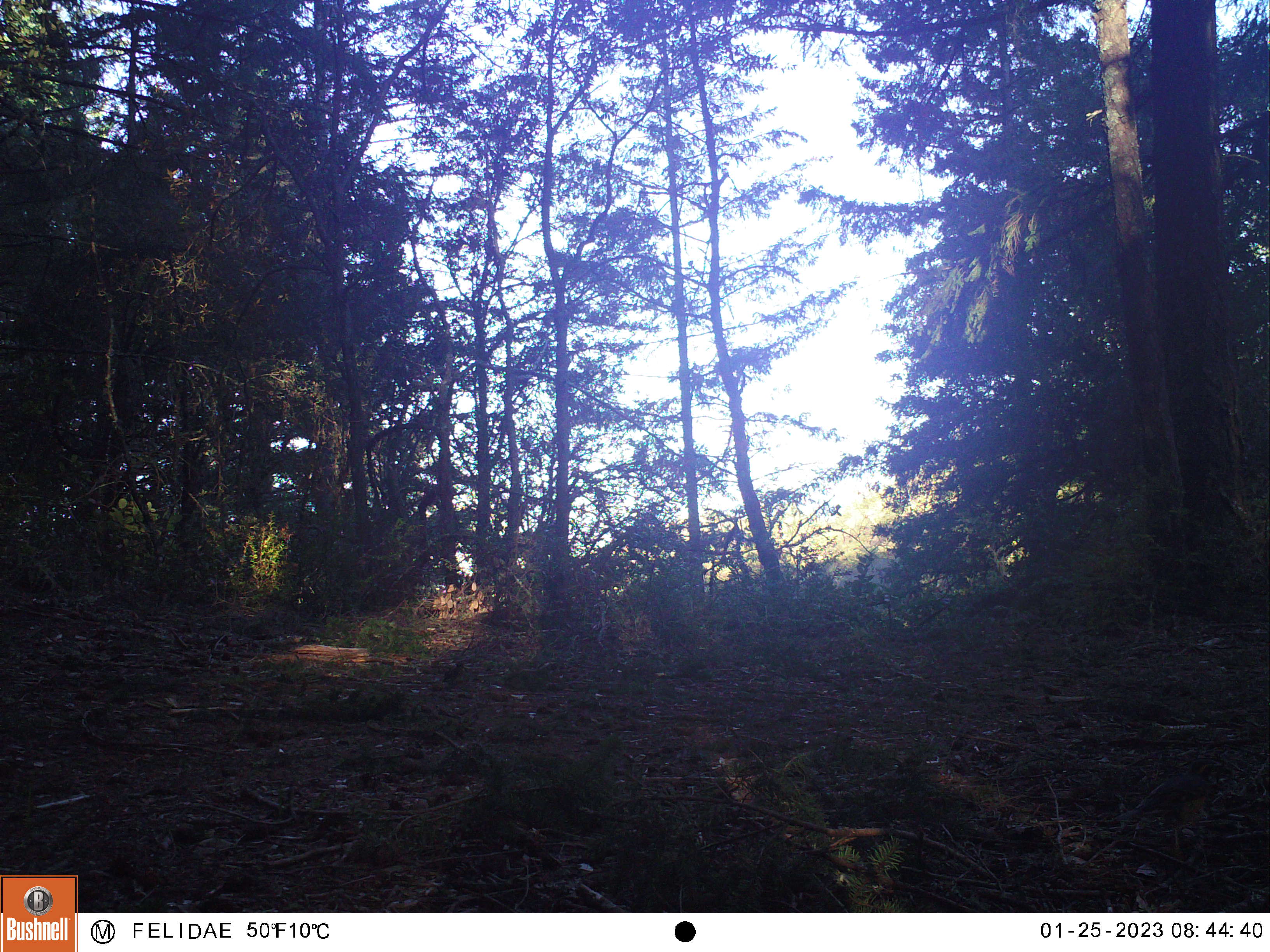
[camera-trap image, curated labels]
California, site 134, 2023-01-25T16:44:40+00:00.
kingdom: Animalia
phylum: Chordata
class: Mammalia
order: Rodentia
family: Sciuridae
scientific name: Sciuridae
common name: squirrel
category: unknown squirrel